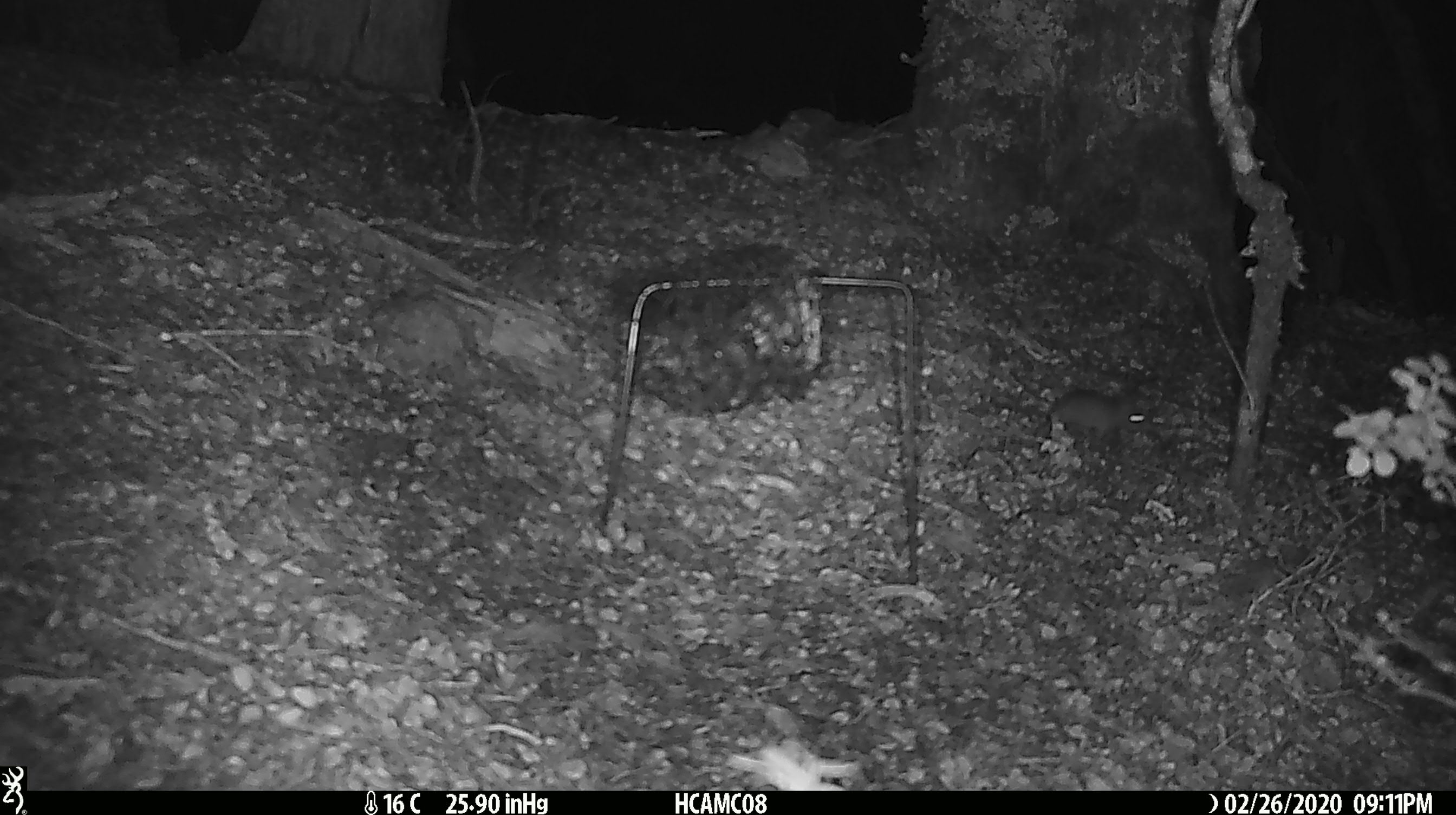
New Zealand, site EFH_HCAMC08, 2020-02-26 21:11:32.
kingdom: Animalia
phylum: Chordata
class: Mammalia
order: Rodentia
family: Muridae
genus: Mus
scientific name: Mus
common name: mouse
Mouse (Mus).